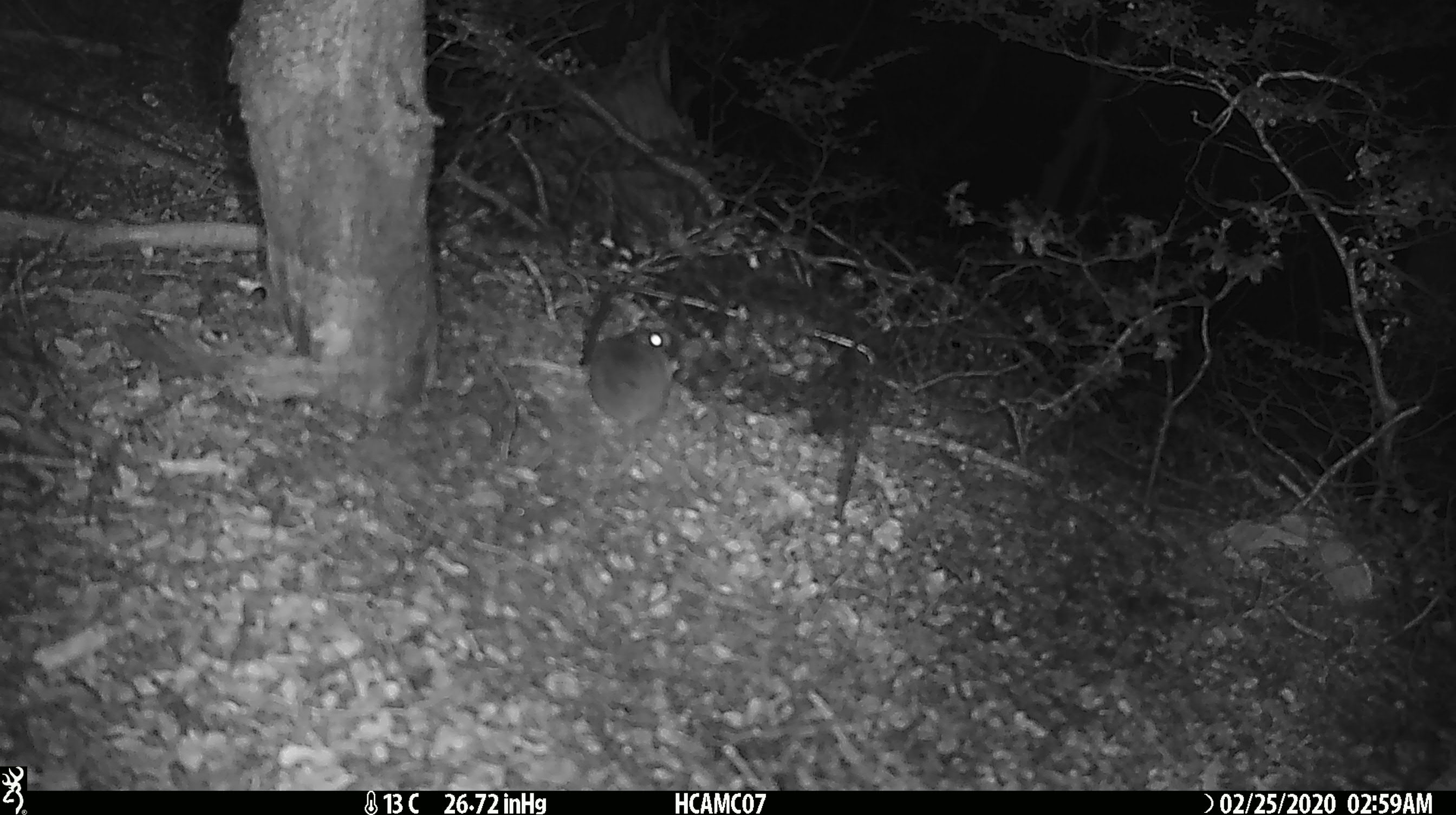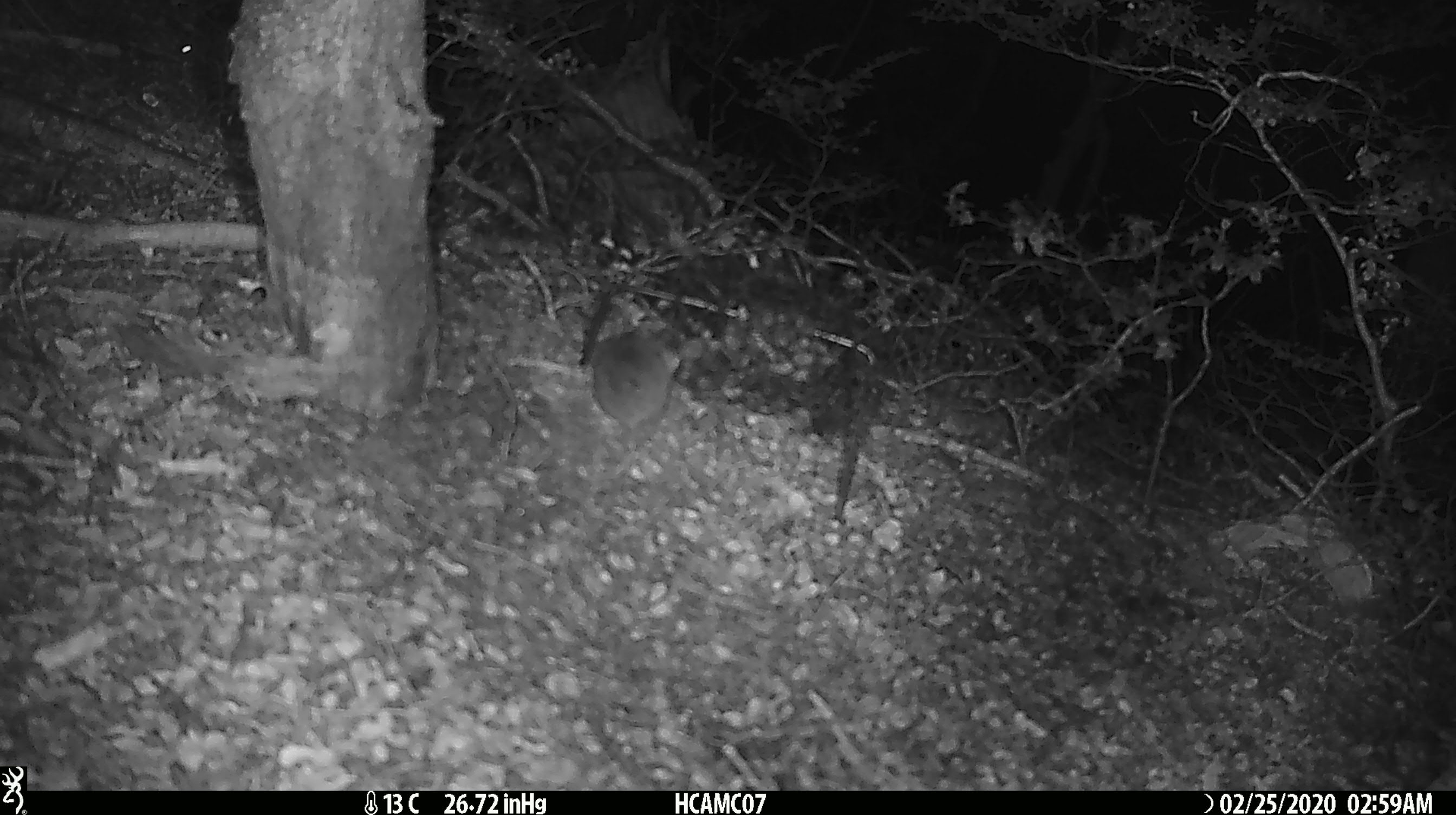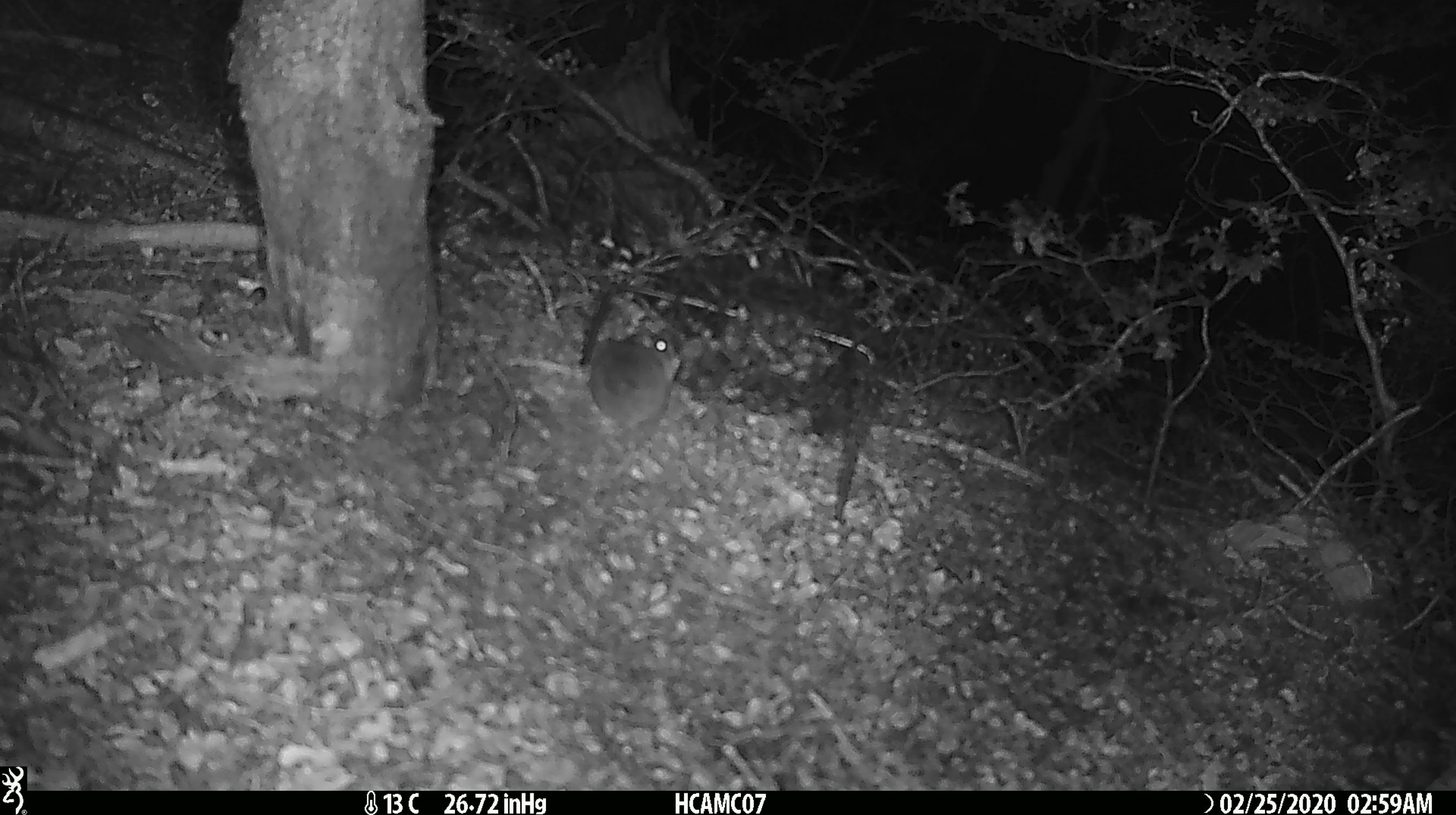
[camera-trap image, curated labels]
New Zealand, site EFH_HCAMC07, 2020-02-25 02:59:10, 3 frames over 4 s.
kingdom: Animalia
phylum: Chordata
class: Mammalia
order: Rodentia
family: Muridae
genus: Mus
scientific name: Mus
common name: mouse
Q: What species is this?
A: Mouse (Mus).